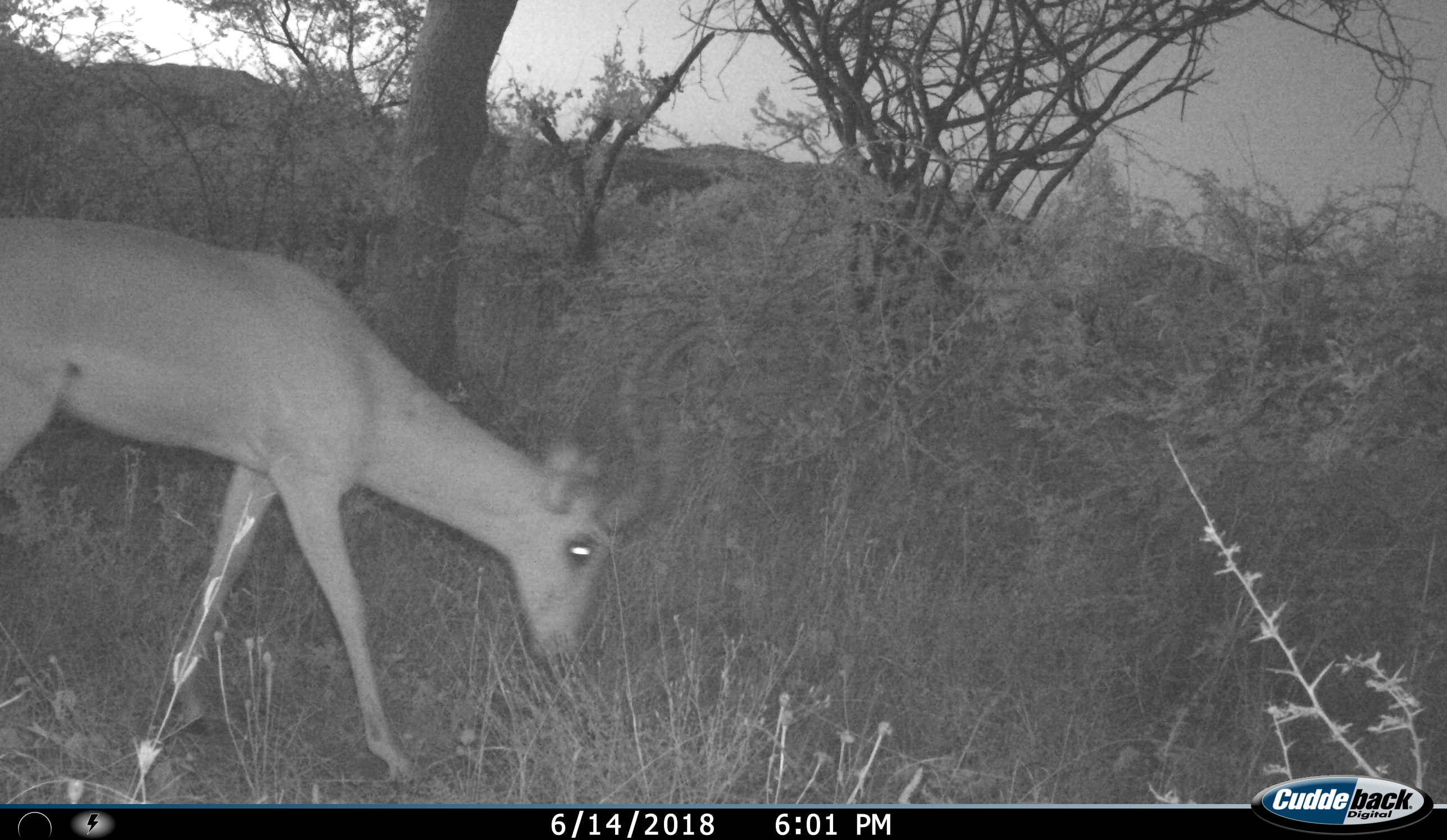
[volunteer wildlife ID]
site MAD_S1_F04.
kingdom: Animalia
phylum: Chordata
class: Mammalia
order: Artiodactyla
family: Bovidae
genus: Aepyceros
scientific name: Aepyceros melampus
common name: impala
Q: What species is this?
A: Impala (Aepyceros melampus).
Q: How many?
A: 1.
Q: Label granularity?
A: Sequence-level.